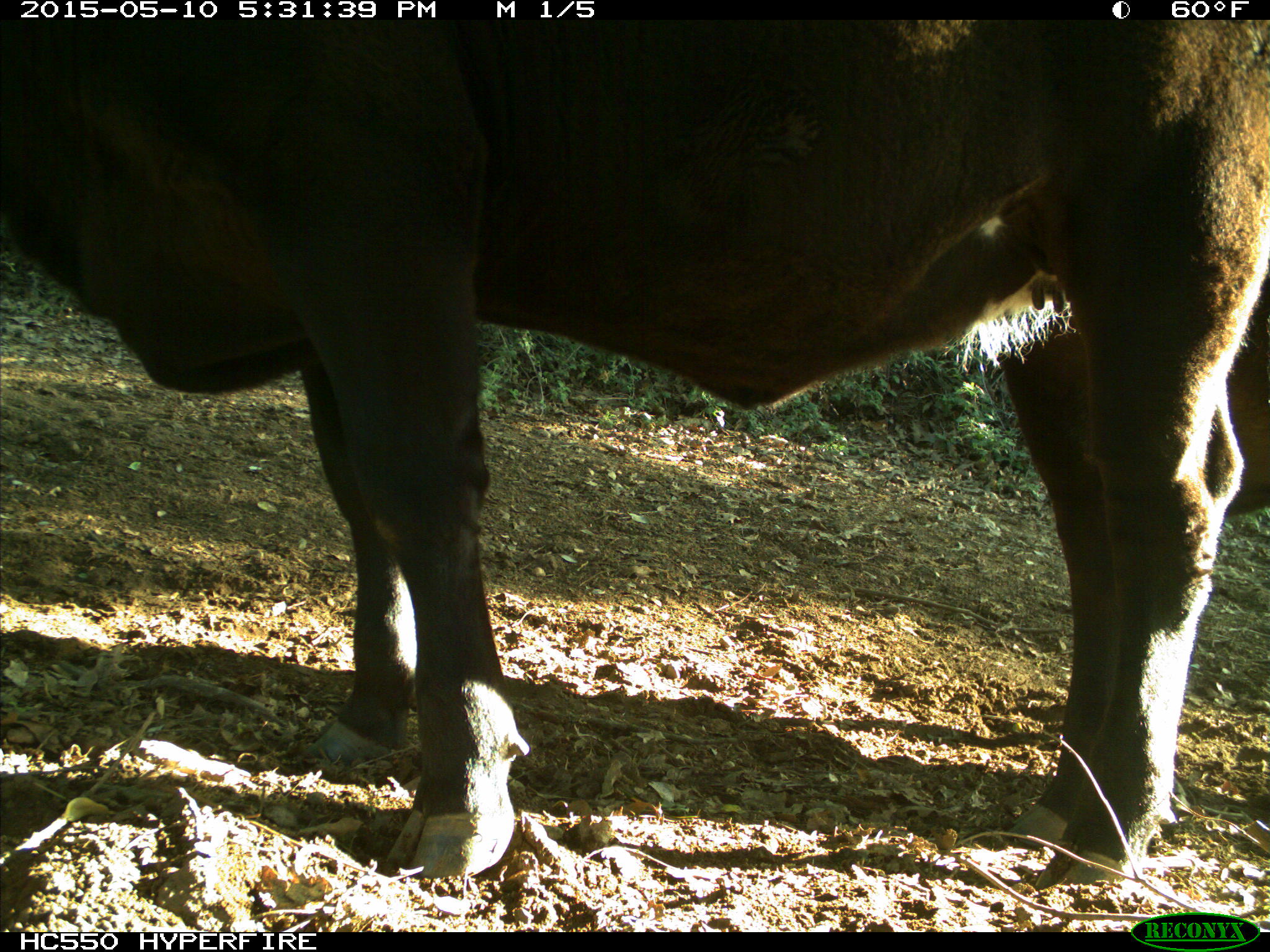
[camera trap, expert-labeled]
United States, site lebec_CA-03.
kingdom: Animalia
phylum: Chordata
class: Mammalia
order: Artiodactyla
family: Bovidae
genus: Bos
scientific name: Bos taurus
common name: domestic cow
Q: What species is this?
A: Bos taurus (domestic cow).